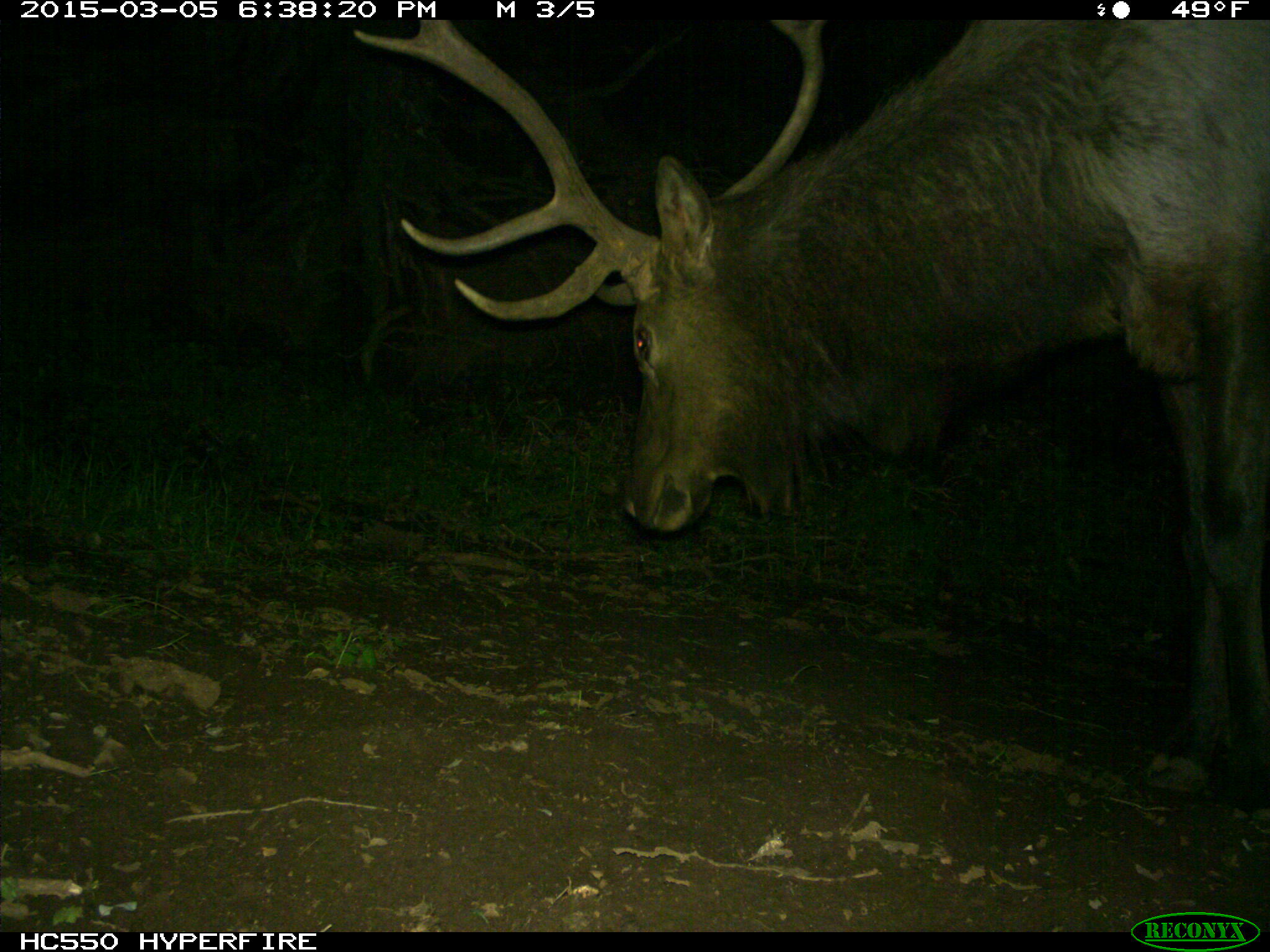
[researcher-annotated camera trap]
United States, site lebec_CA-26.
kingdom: Animalia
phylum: Chordata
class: Mammalia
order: Artiodactyla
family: Cervidae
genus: Cervus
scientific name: Cervus canadensis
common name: elk